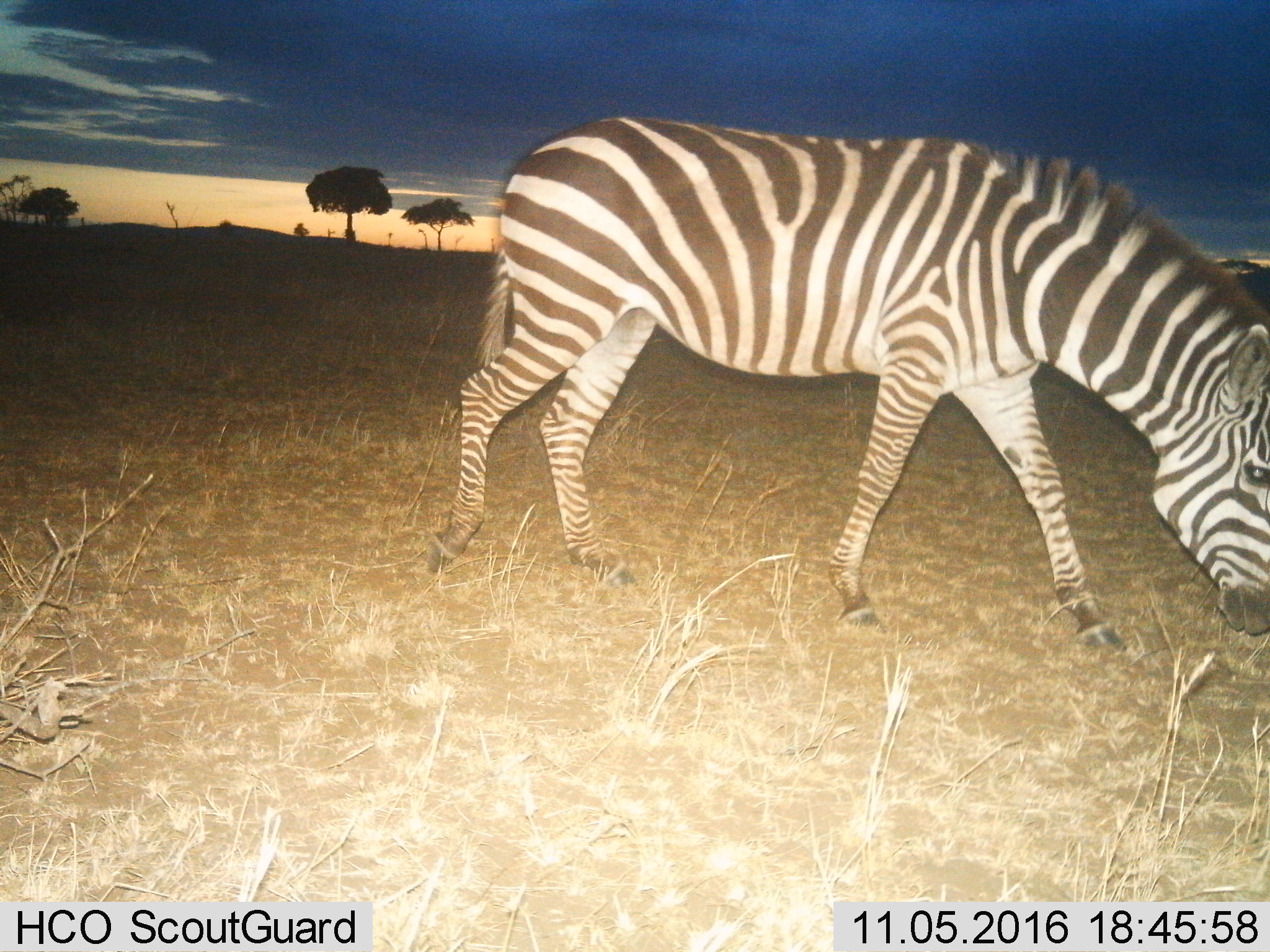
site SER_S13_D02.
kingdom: Animalia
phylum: Chordata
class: Mammalia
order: Perissodactyla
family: Equidae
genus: Equus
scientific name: Equus quagga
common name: plains zebra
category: zebraplains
Zebraplains (plains zebra) (Equus quagga), count 1. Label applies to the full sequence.